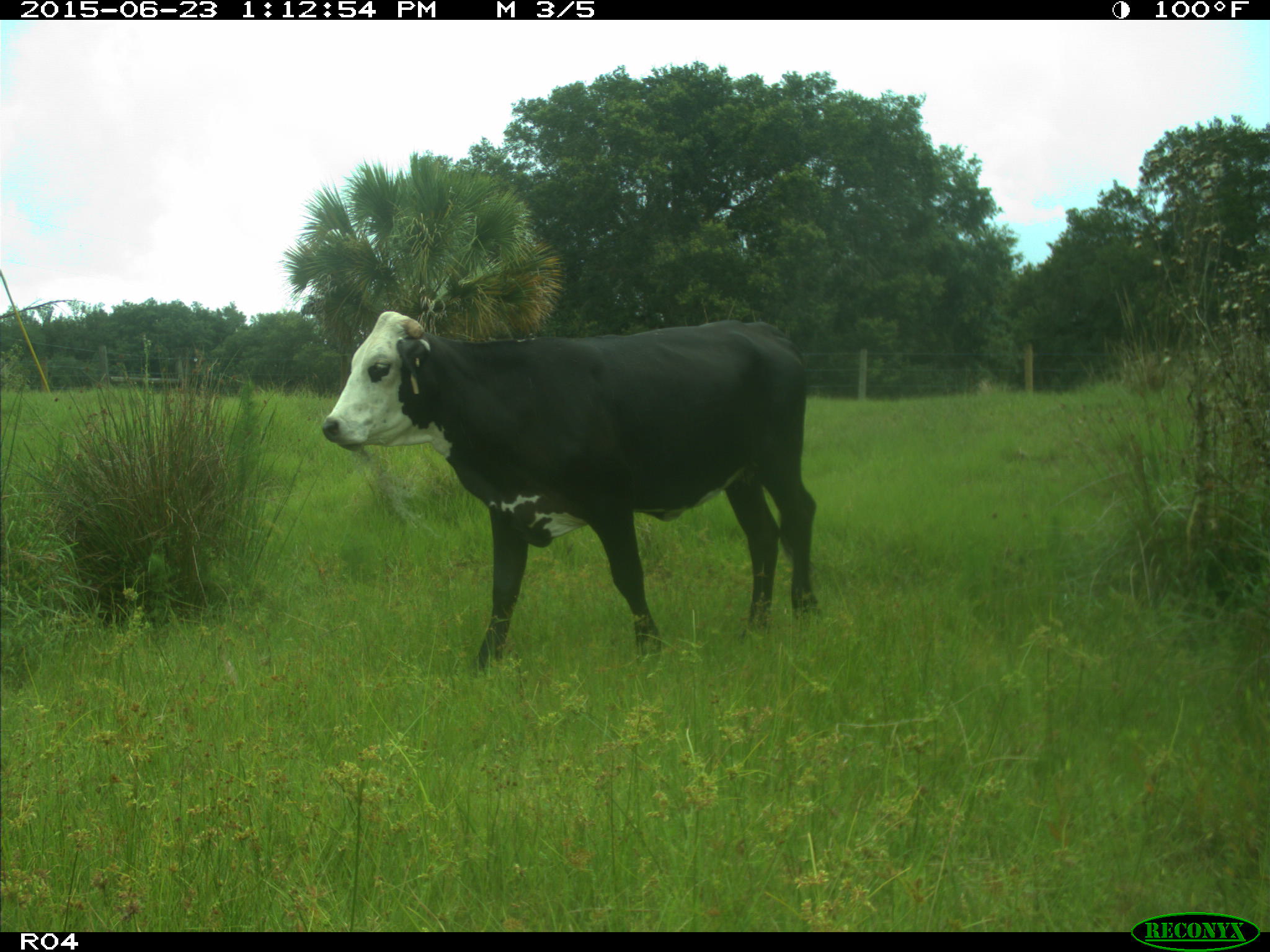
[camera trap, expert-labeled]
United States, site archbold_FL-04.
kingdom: Animalia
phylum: Chordata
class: Mammalia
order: Artiodactyla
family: Bovidae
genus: Bos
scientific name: Bos taurus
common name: domestic cow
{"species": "Bos taurus (domestic cow)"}